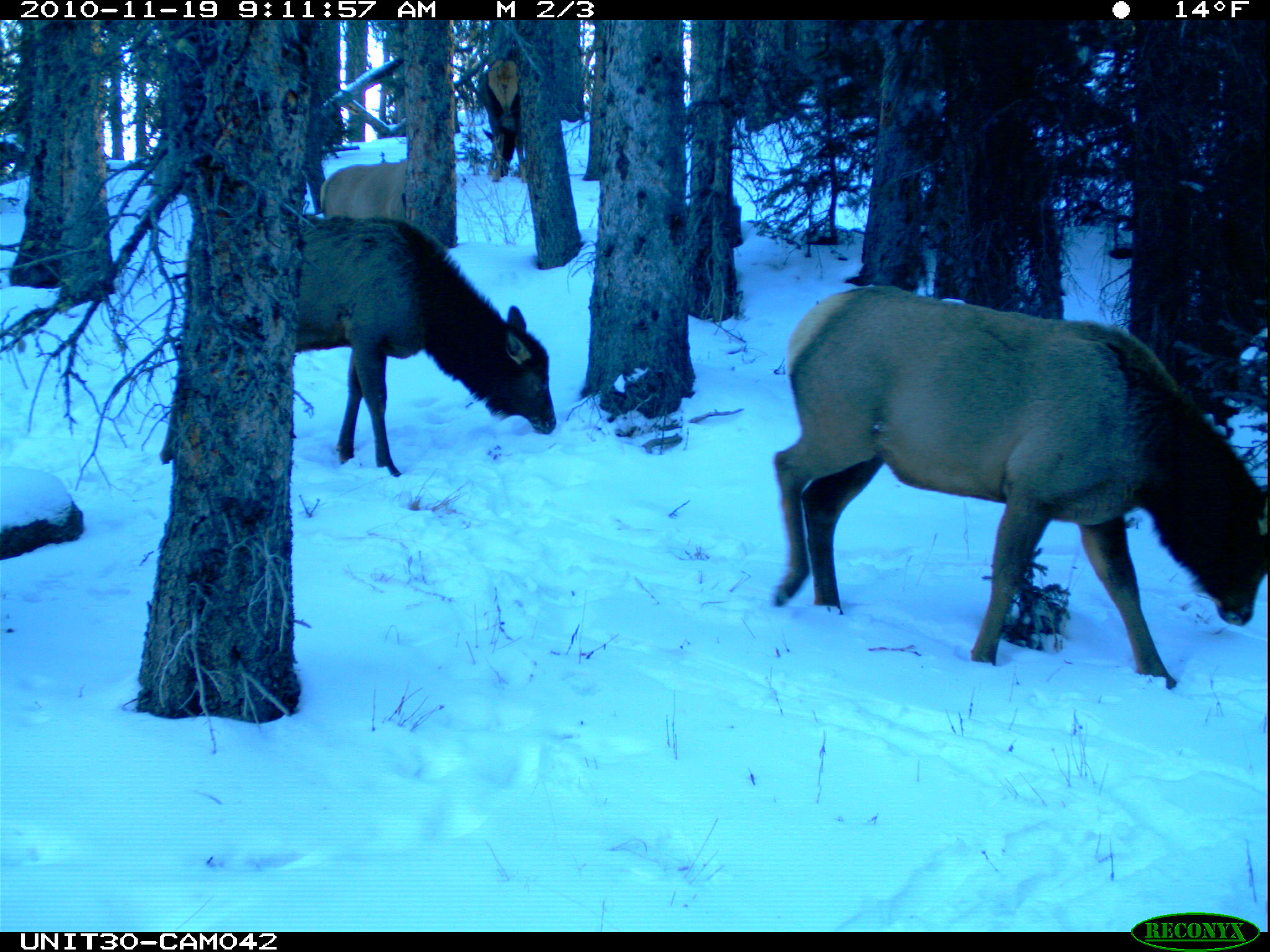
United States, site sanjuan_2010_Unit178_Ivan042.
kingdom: Animalia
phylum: Chordata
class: Mammalia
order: Artiodactyla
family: Cervidae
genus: Cervus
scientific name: Cervus elaphus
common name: red deer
Cervus elaphus (red deer).